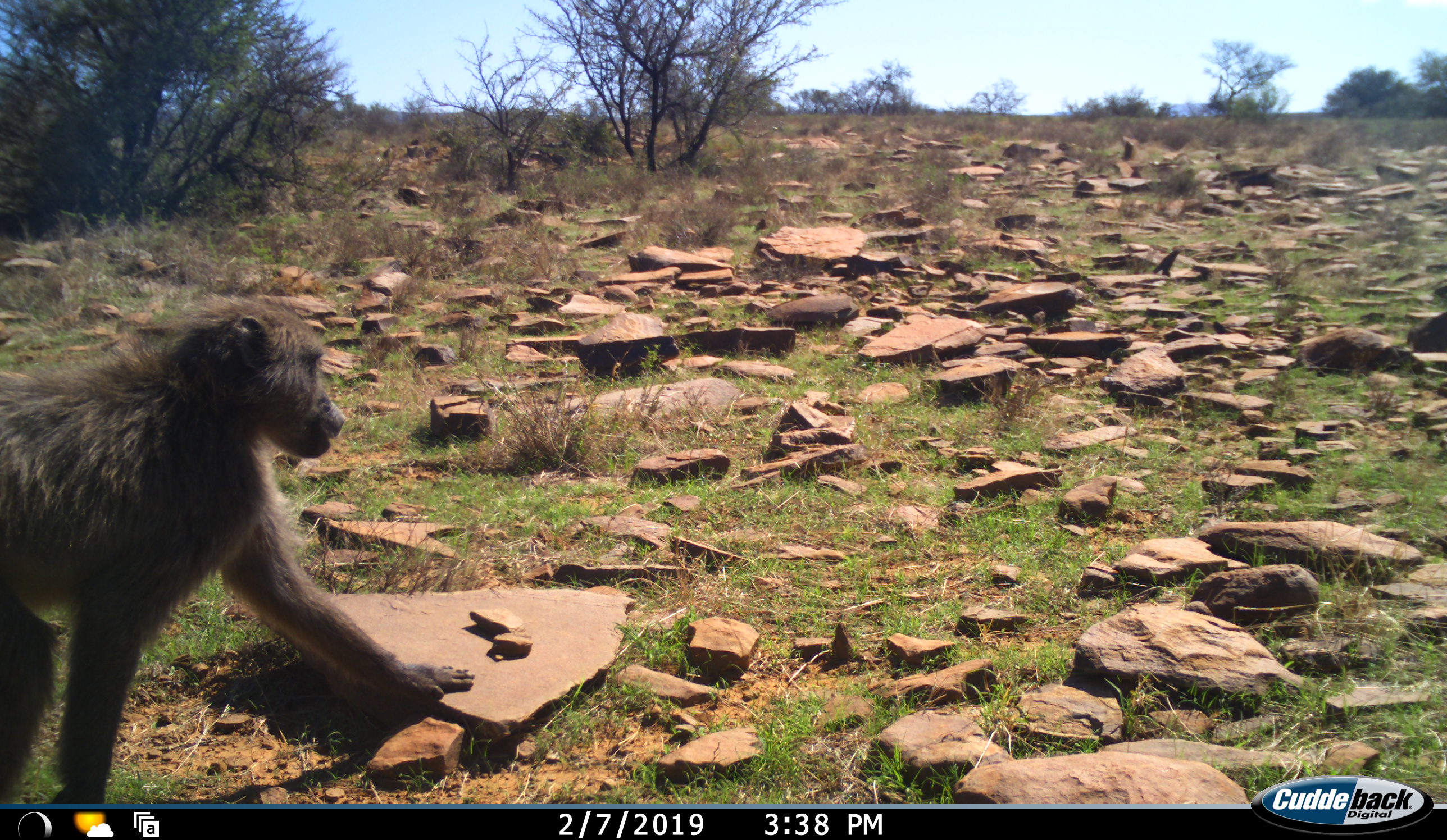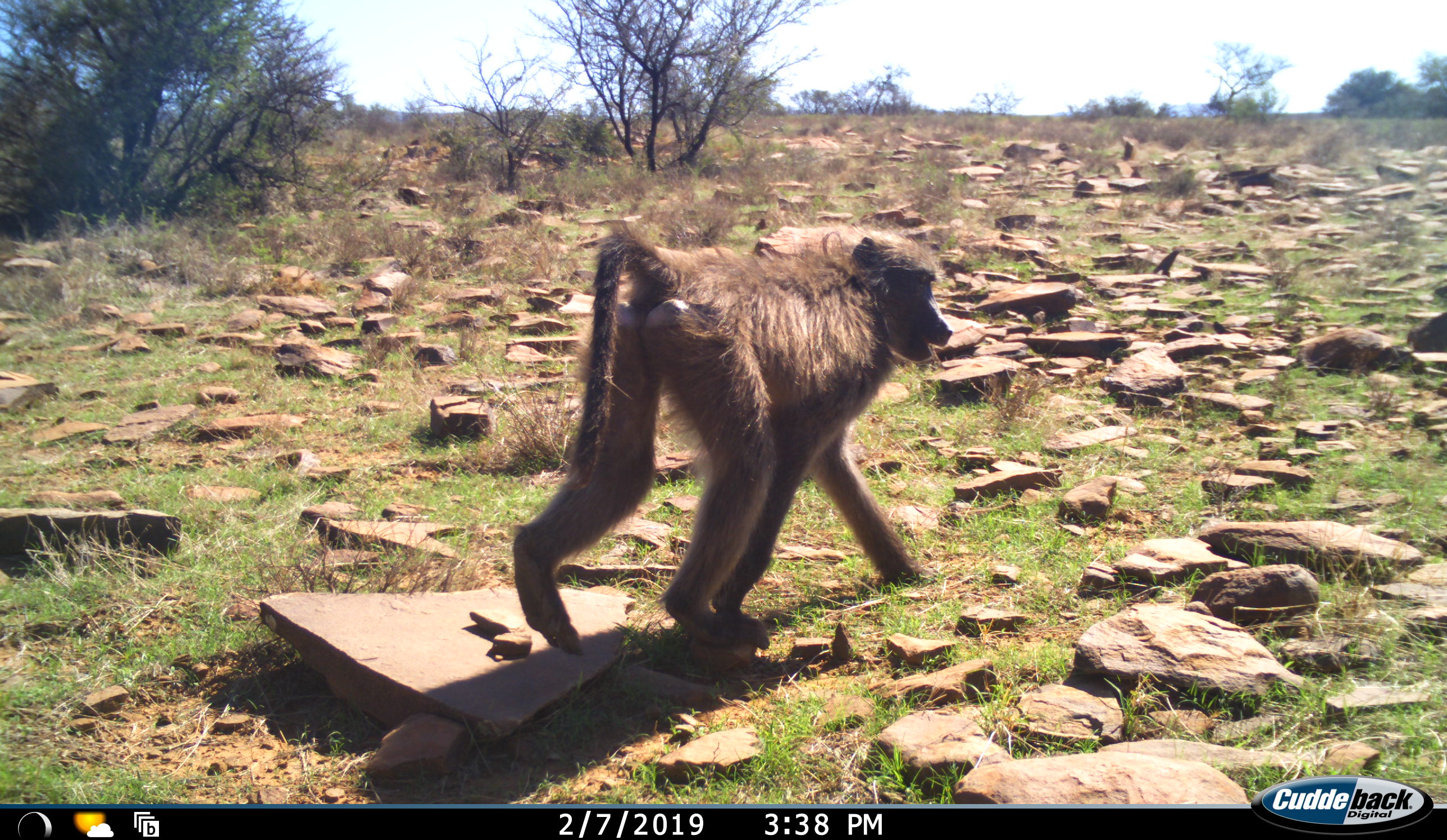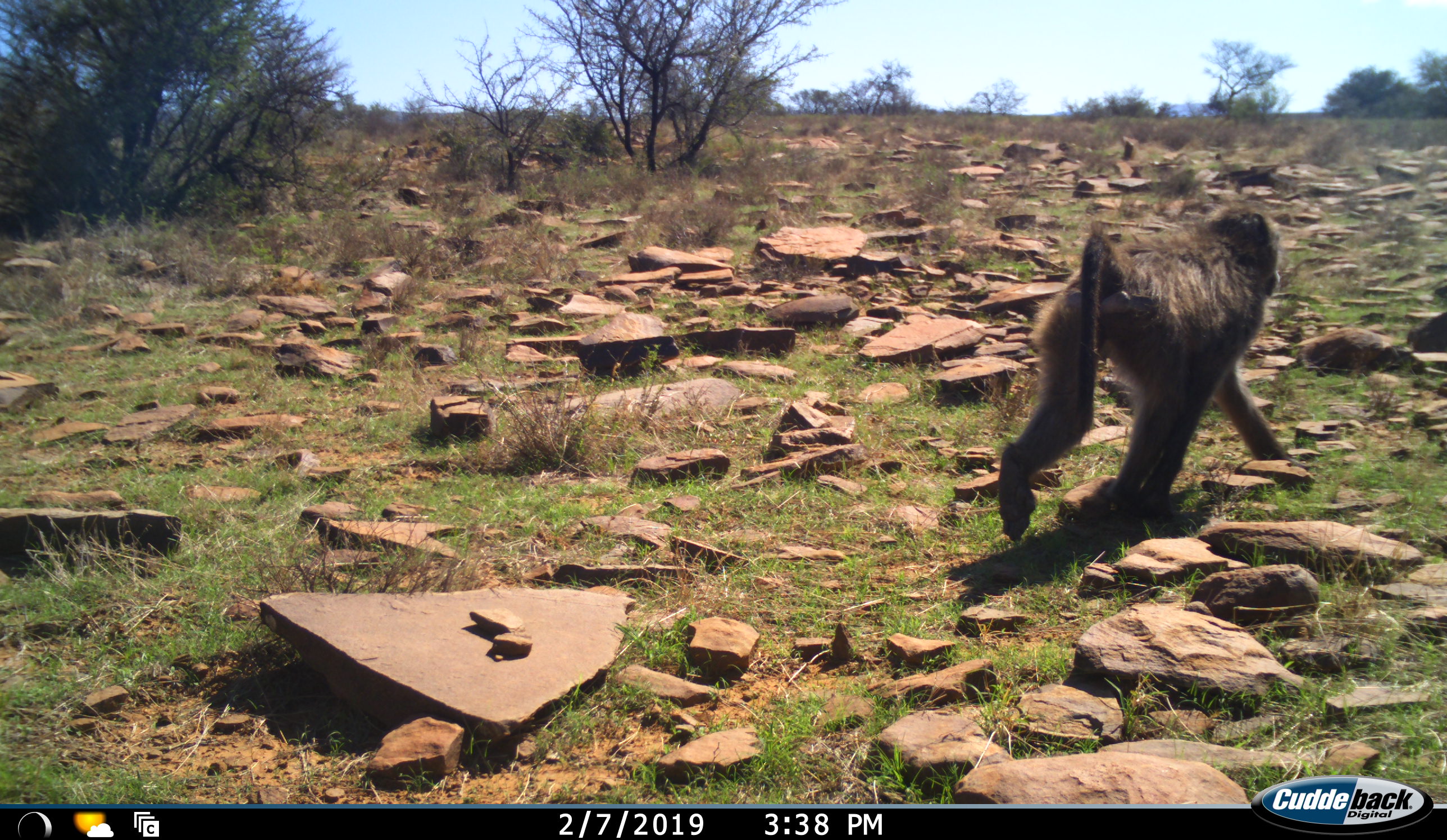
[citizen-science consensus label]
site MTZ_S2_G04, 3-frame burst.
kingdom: Animalia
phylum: Chordata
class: Mammalia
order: Primates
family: Cercopithecidae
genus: Papio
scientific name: Papio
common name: baboon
Baboon (Papio), count 1. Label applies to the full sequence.